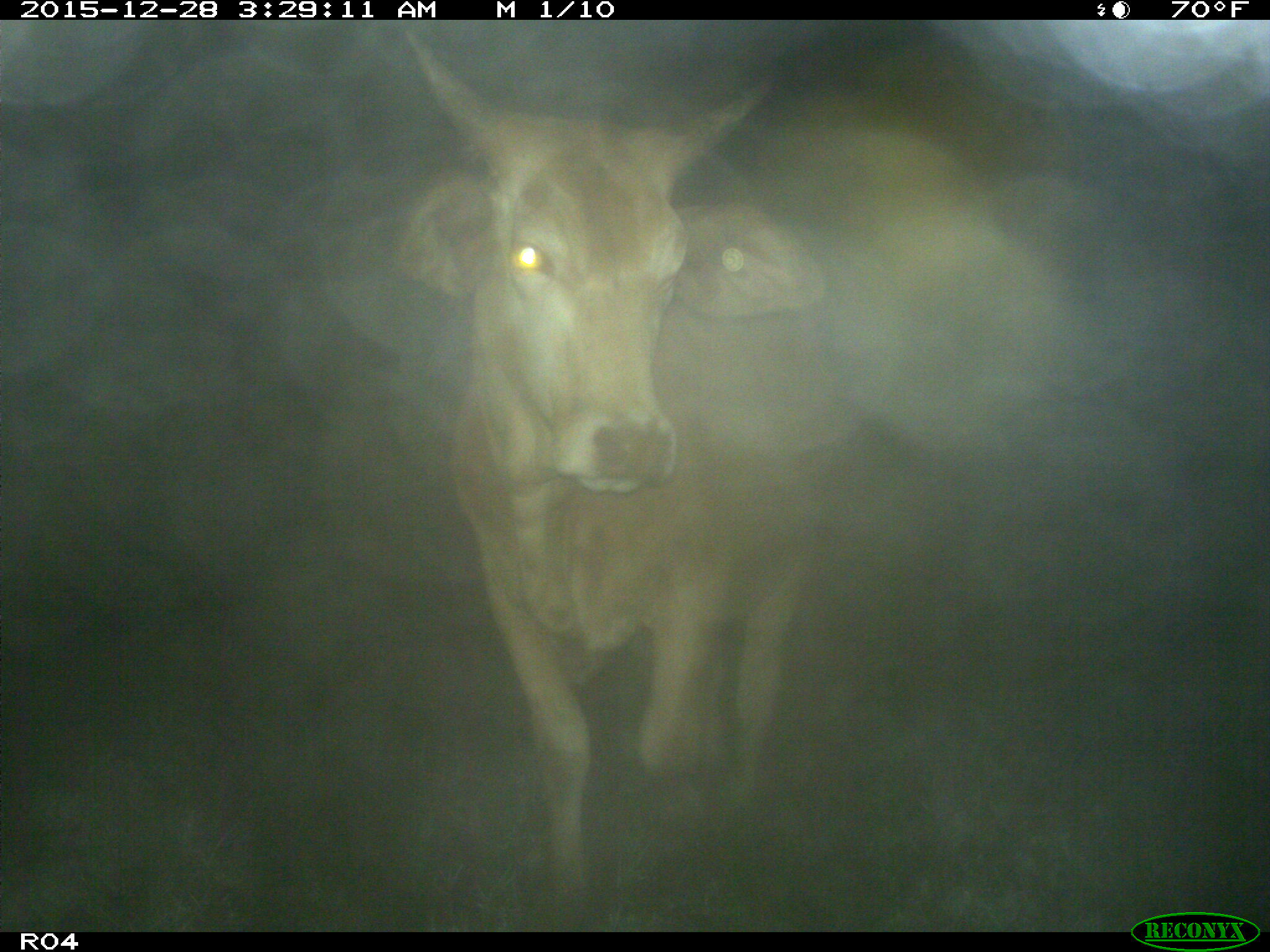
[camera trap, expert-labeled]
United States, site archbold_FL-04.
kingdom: Animalia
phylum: Chordata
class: Mammalia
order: Artiodactyla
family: Bovidae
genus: Bos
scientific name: Bos taurus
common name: domestic cow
Bos taurus (domestic cow).